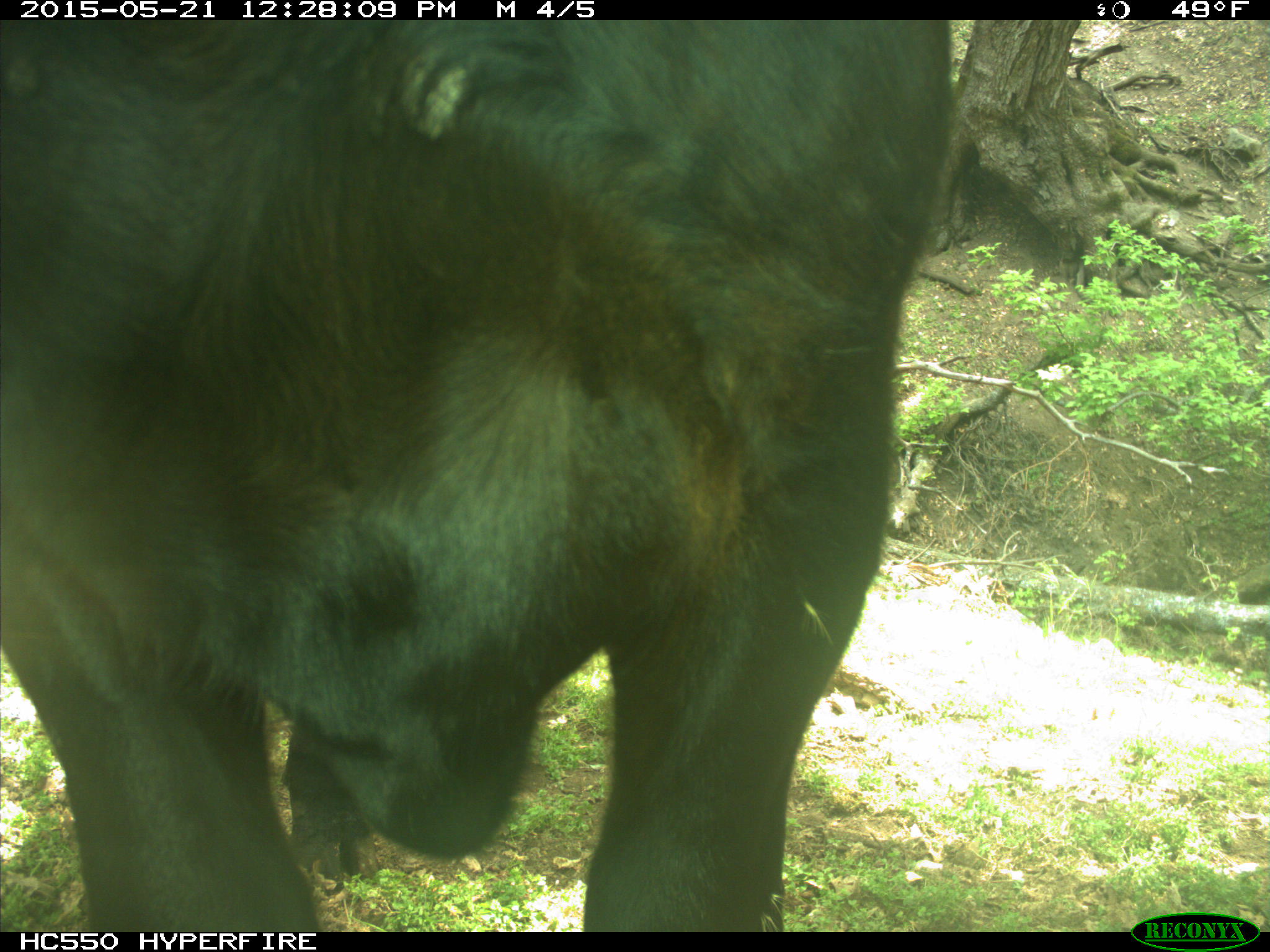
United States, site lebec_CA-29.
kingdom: Animalia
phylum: Chordata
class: Mammalia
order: Artiodactyla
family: Bovidae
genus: Bos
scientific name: Bos taurus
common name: domestic cow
Bos taurus (domestic cow).